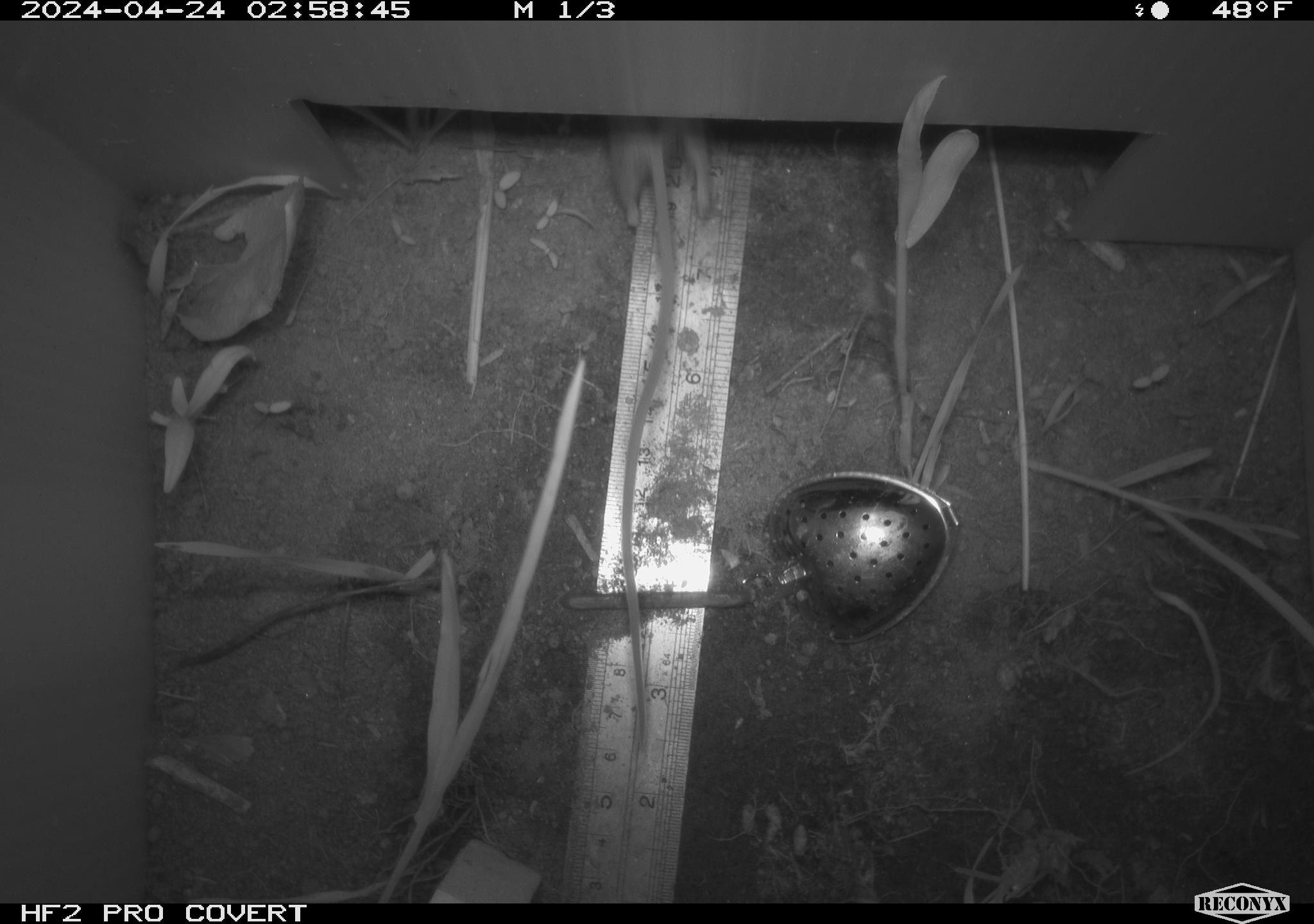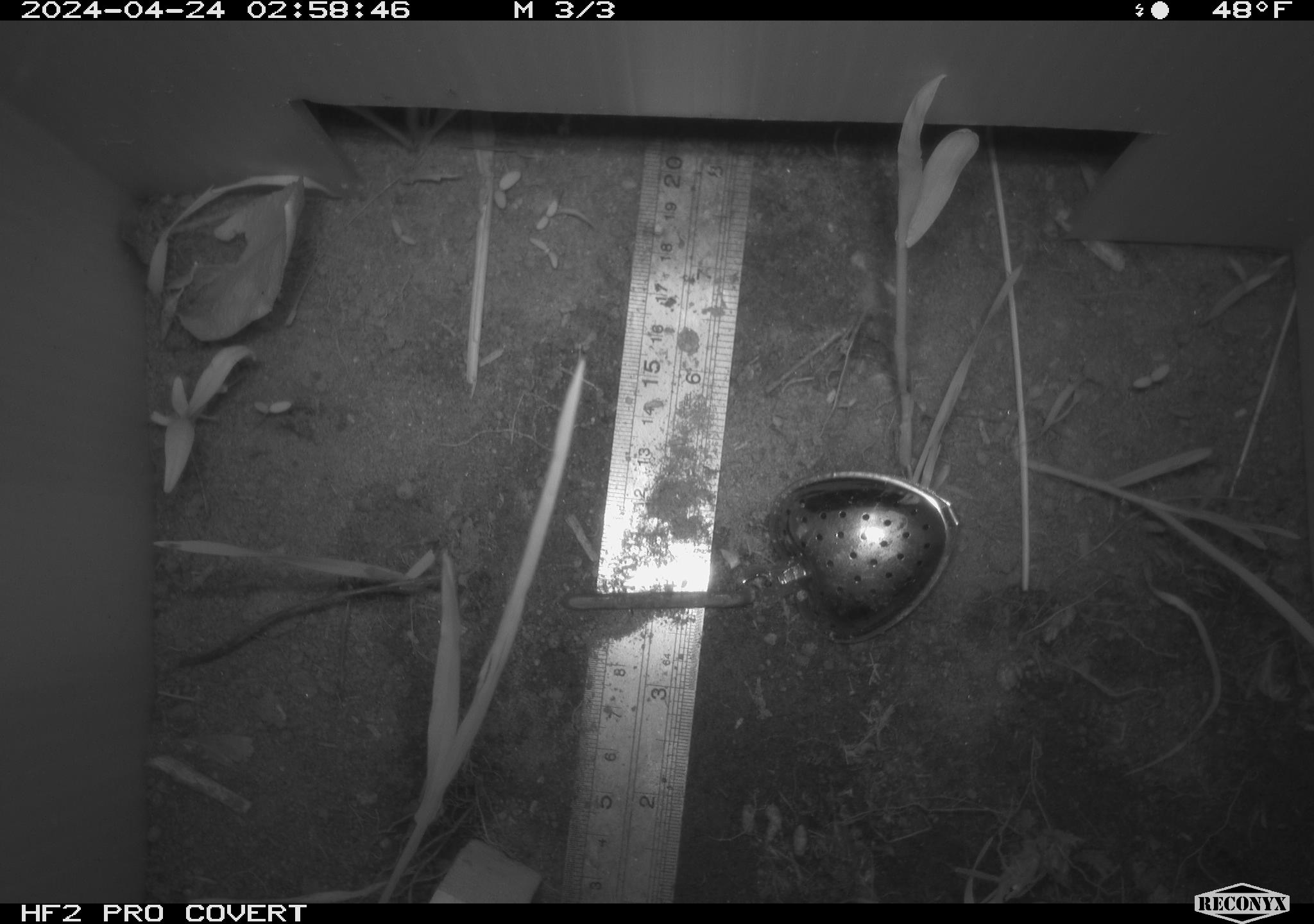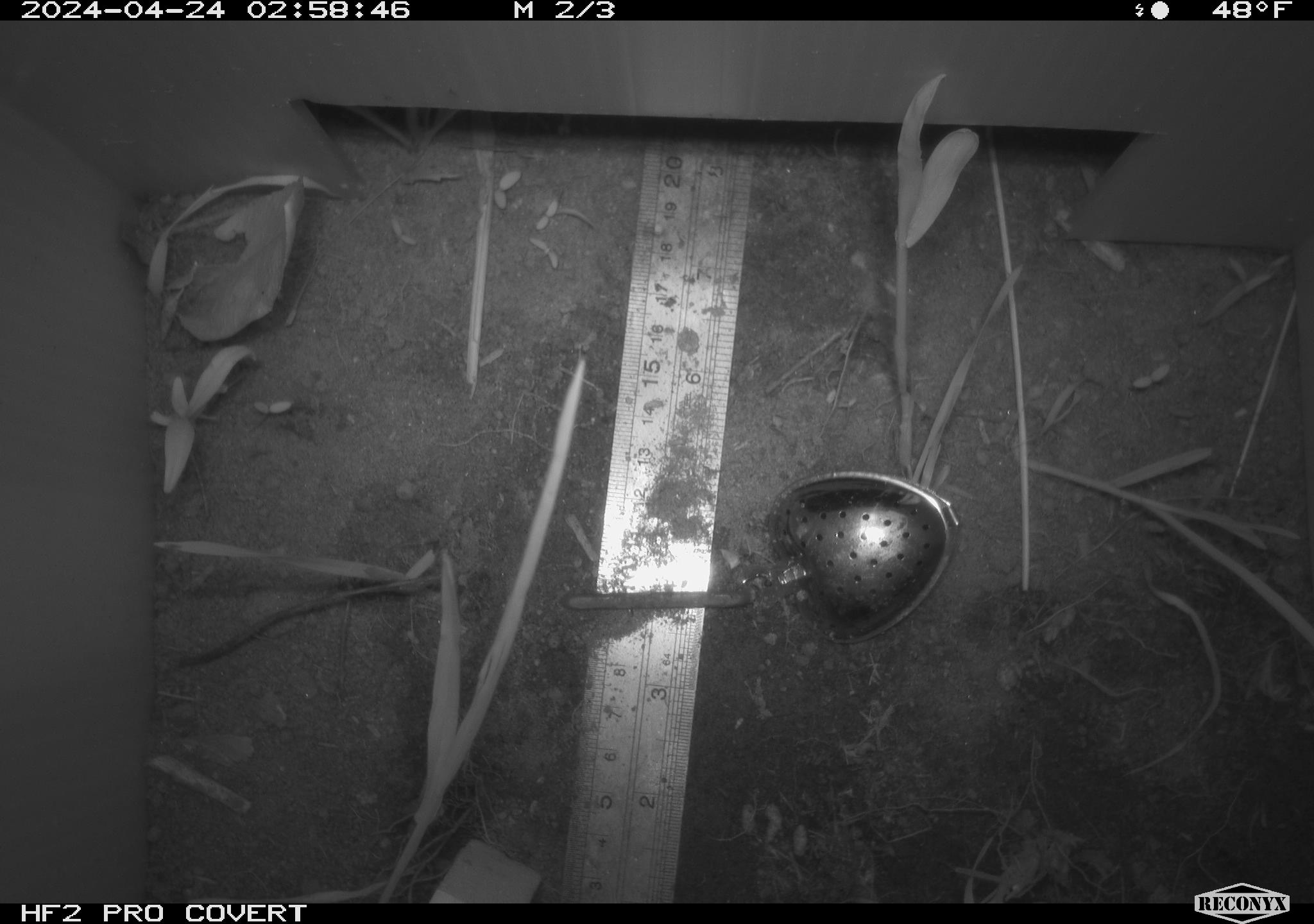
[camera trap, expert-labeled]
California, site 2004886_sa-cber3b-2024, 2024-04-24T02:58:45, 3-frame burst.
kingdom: Animalia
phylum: Chordata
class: Mammalia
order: Rodentia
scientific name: Rodentia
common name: mouse species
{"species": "mouse species (Rodentia)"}